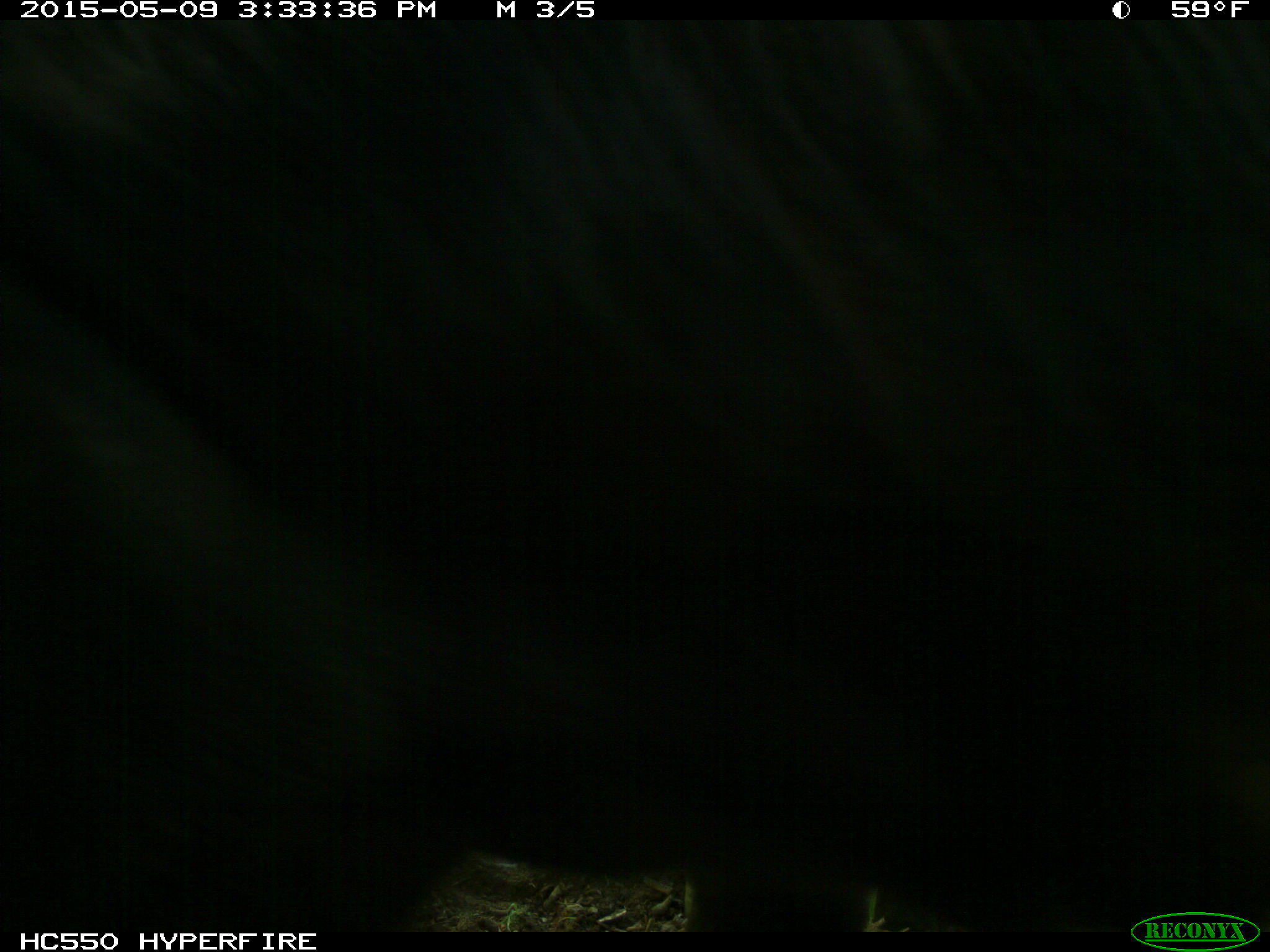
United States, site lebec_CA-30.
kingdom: Animalia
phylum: Chordata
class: Mammalia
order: Artiodactyla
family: Bovidae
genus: Bos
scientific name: Bos taurus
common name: domestic cow